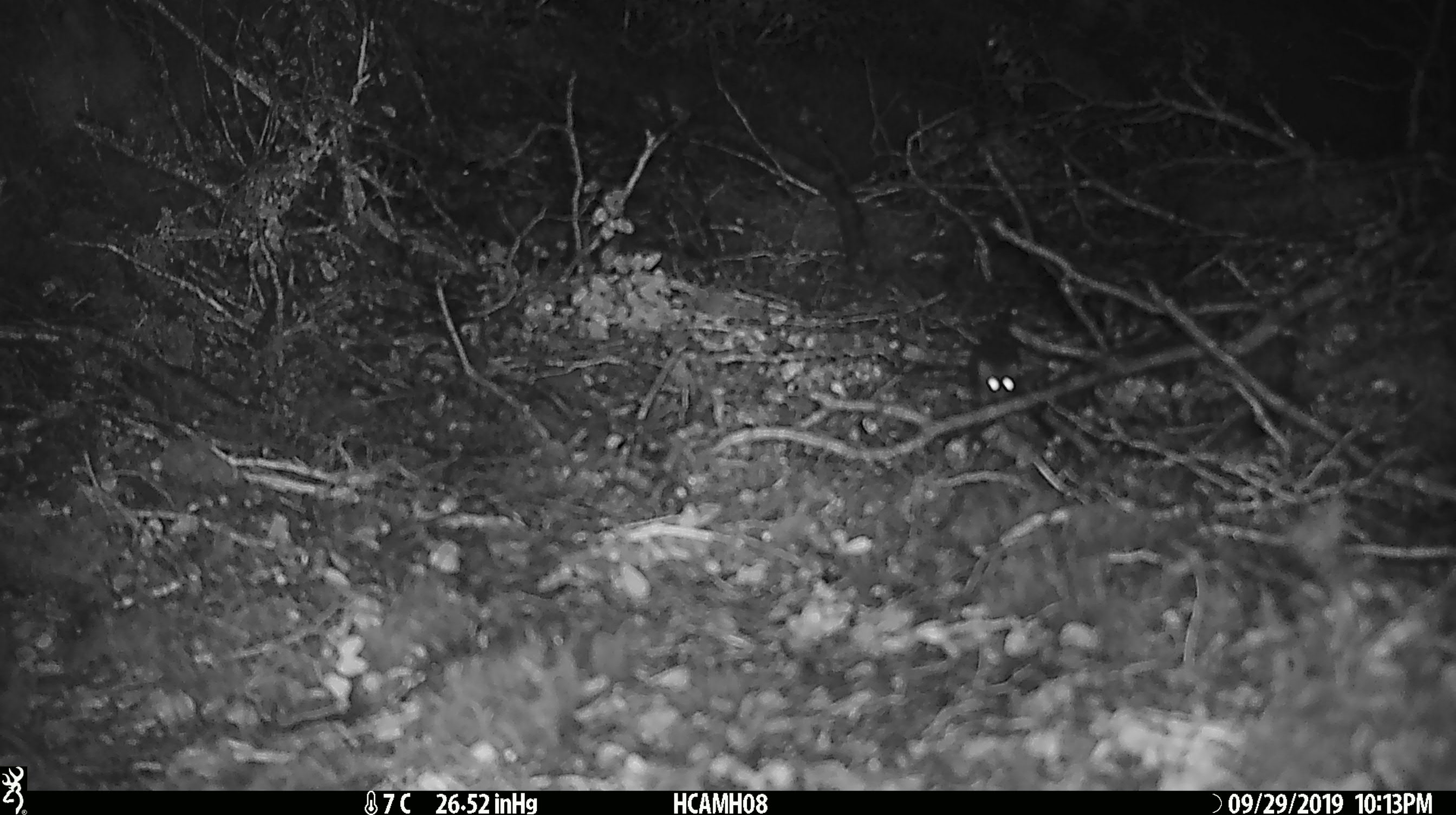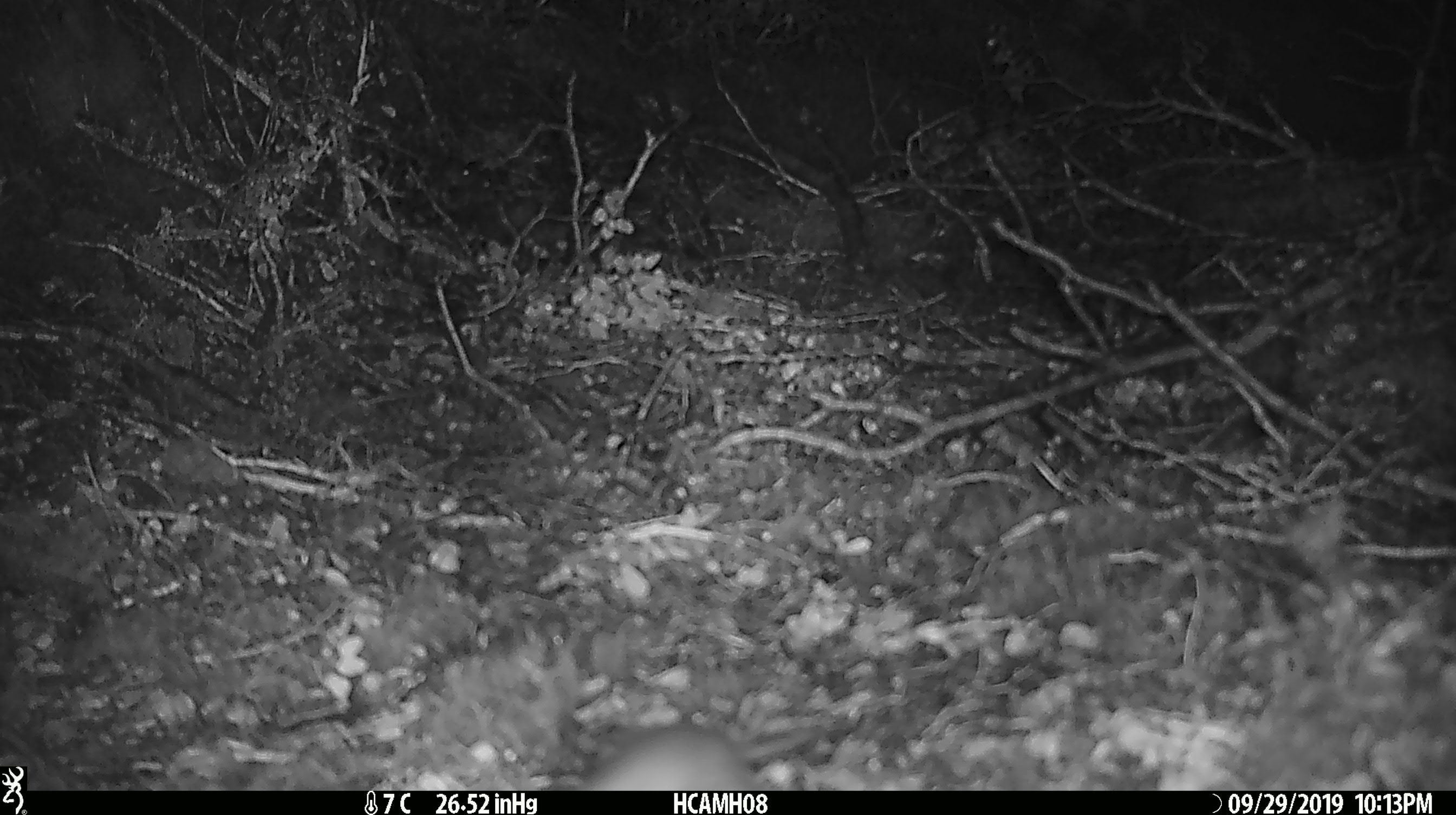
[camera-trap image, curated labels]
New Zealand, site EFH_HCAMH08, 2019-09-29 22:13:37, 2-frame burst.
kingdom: Animalia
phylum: Chordata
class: Mammalia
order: Rodentia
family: Muridae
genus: Mus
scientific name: Mus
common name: mouse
Mouse (Mus).